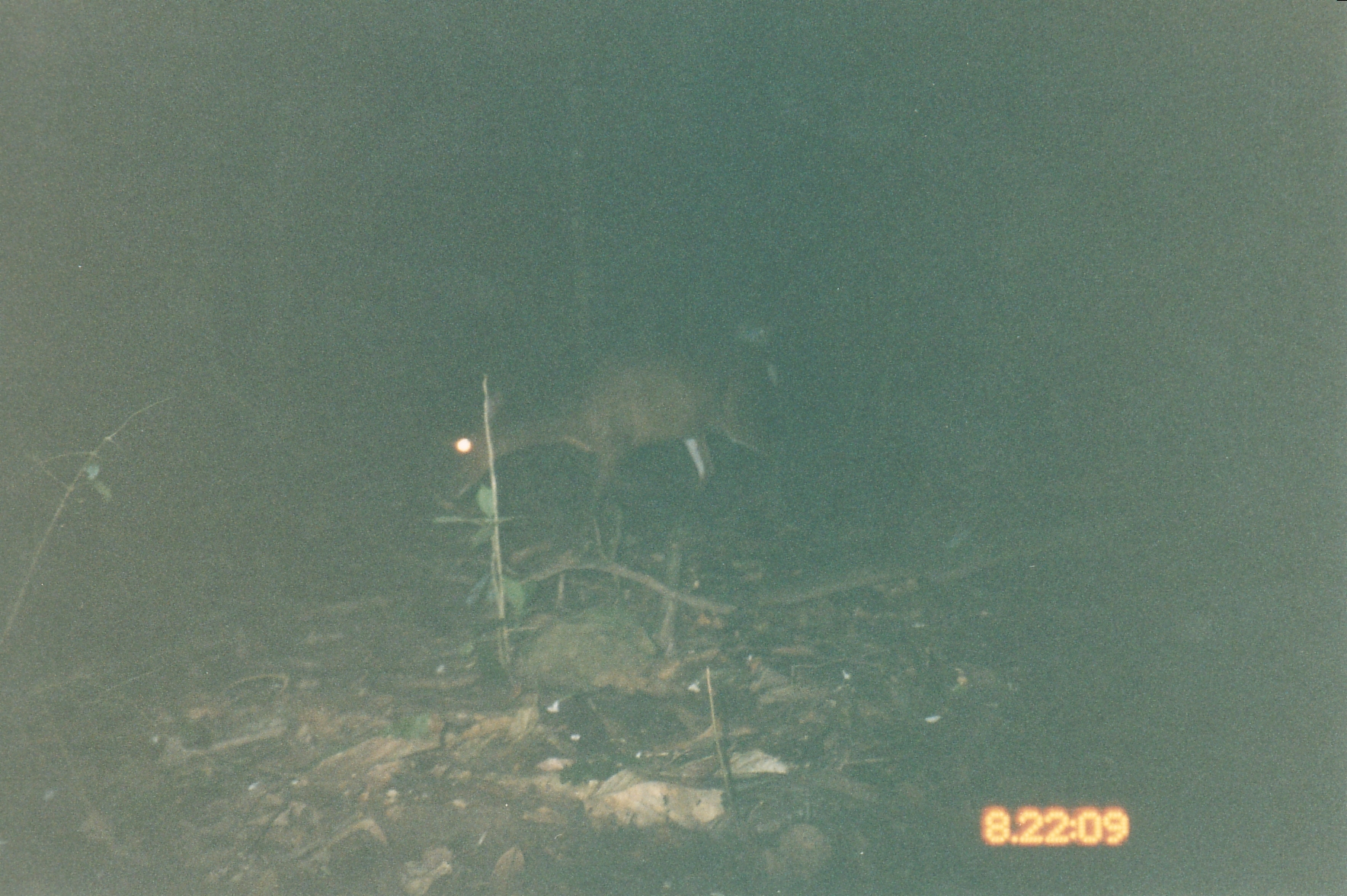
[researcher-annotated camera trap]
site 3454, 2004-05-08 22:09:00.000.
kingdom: Animalia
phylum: Chordata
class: Mammalia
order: Artiodactyla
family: Cervidae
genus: Muntiacus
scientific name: Muntiacus muntjak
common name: southern red muntjac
Muntiacus muntjak (southern red muntjac), count 1.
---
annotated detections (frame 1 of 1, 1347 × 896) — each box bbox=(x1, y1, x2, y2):
muntiacus muntjak: bbox=(441, 351, 782, 513)